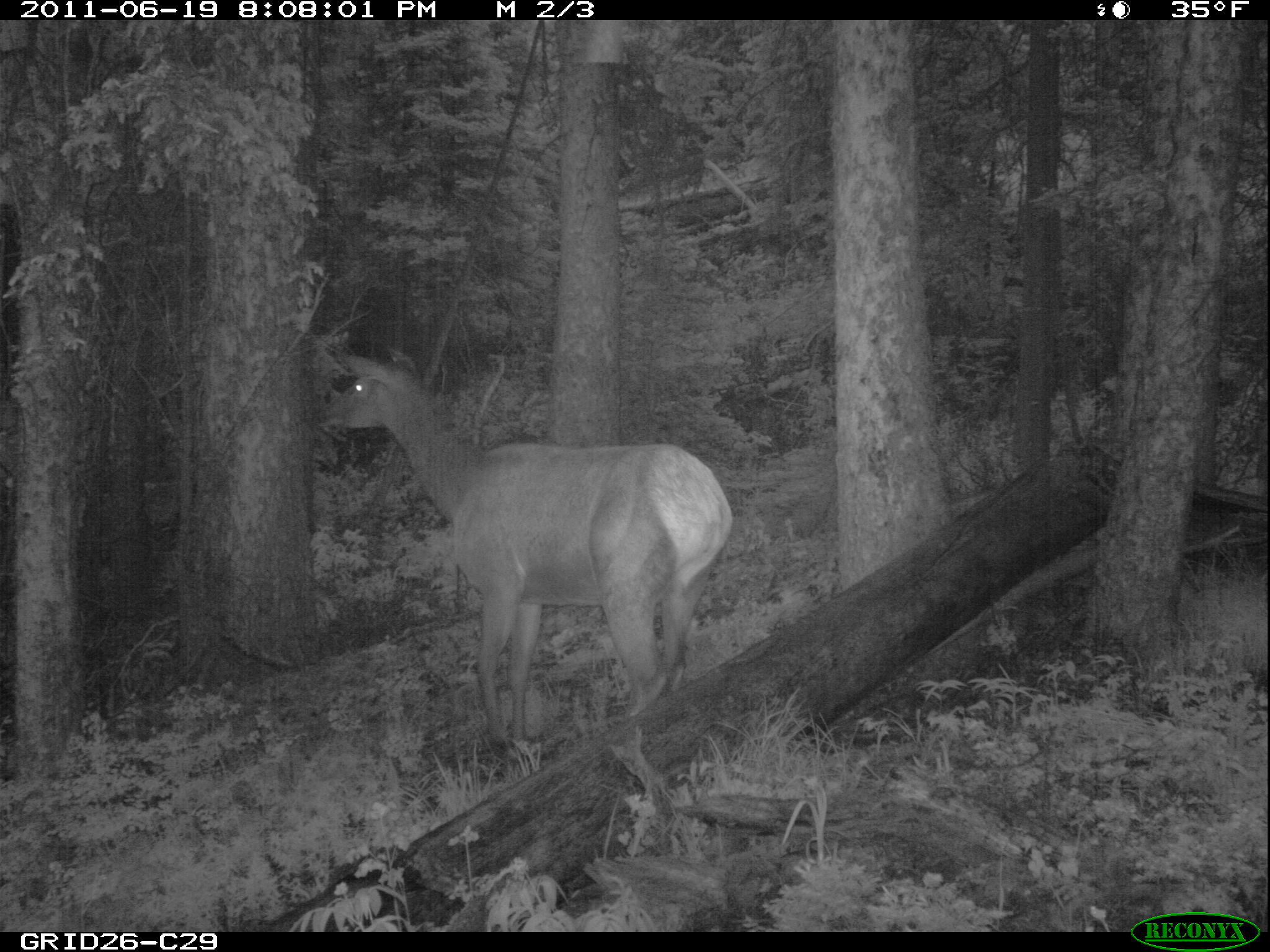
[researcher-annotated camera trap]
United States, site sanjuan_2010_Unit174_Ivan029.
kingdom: Animalia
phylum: Chordata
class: Mammalia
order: Artiodactyla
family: Cervidae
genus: Cervus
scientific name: Cervus elaphus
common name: red deer